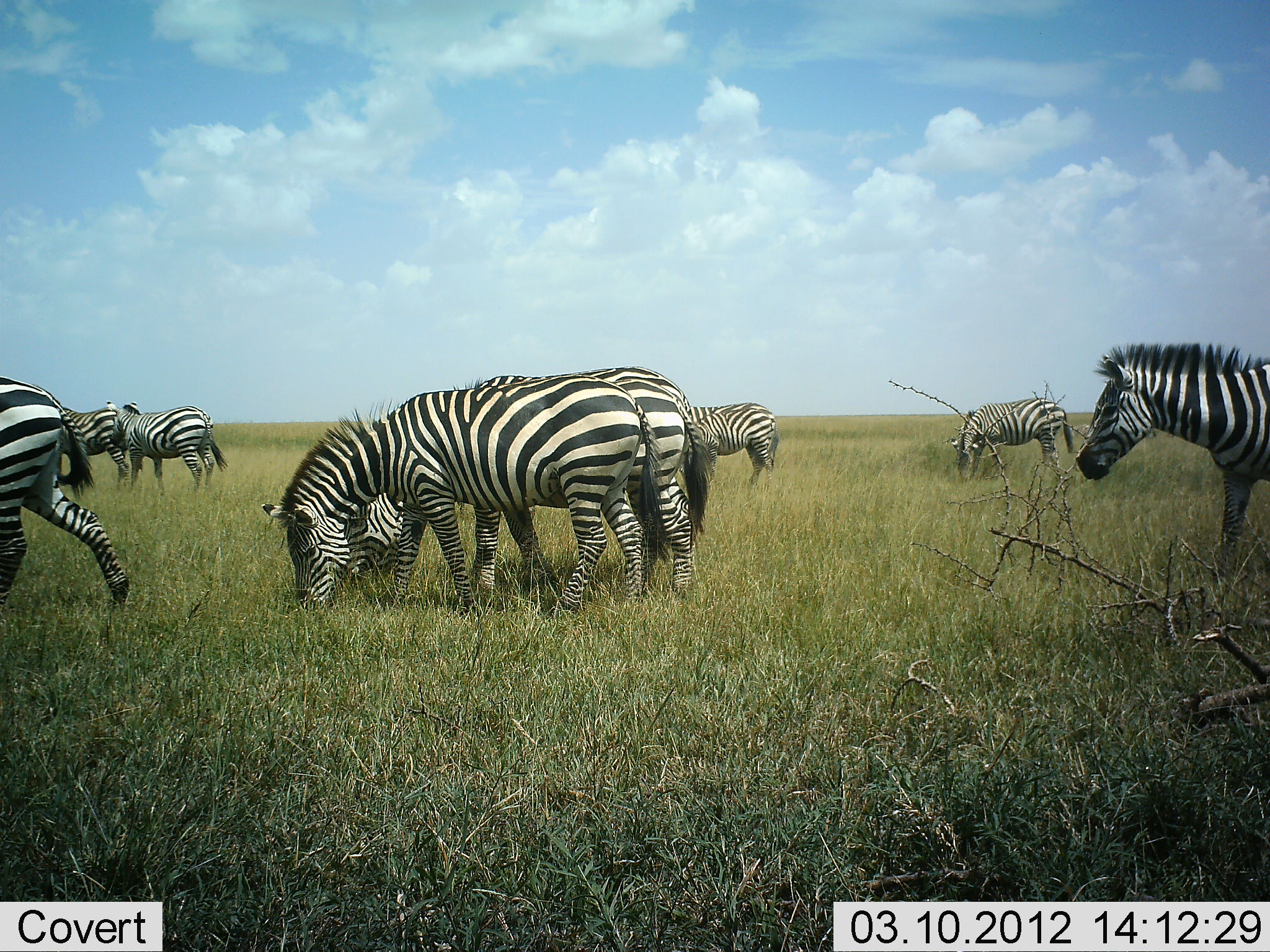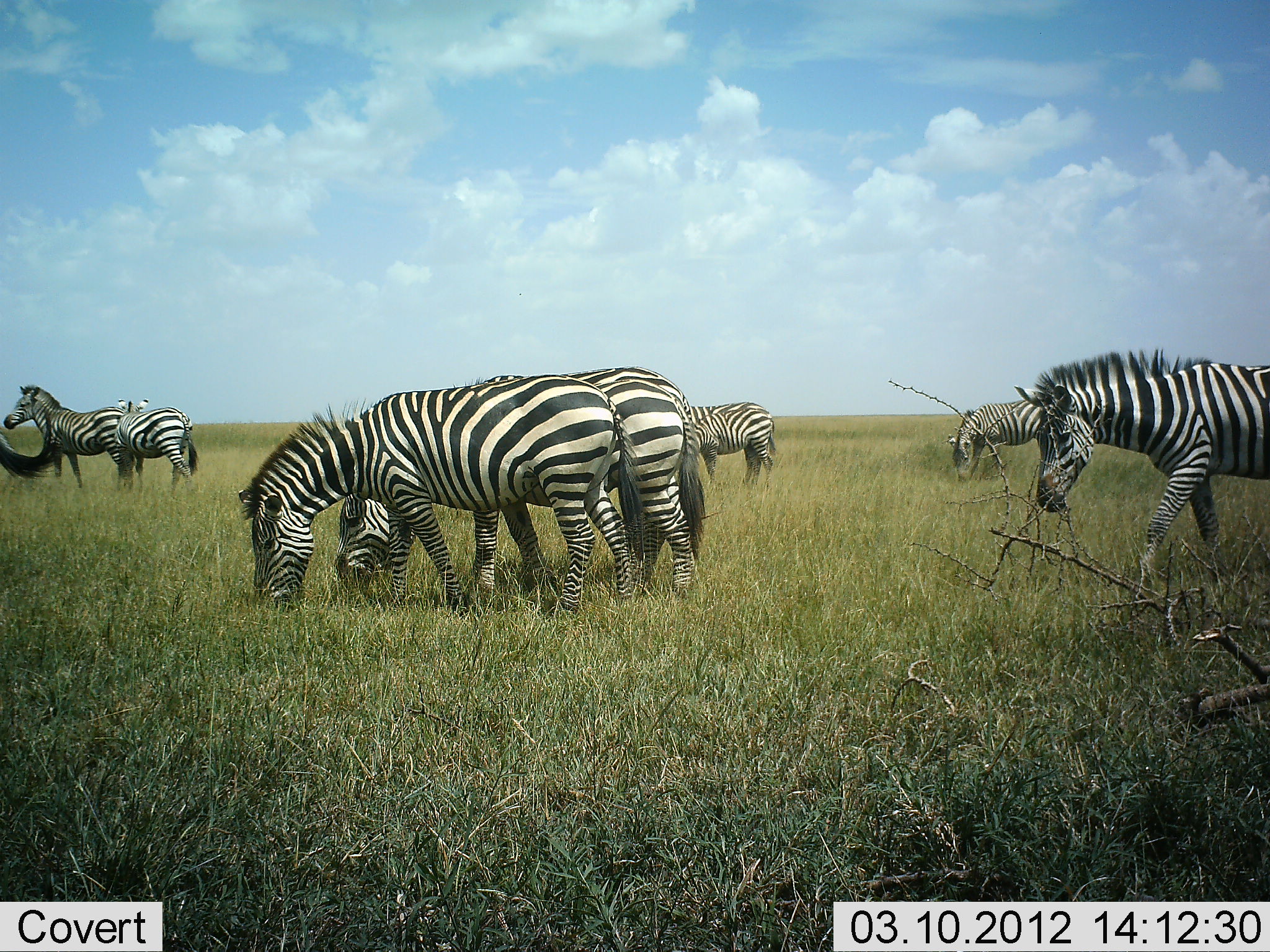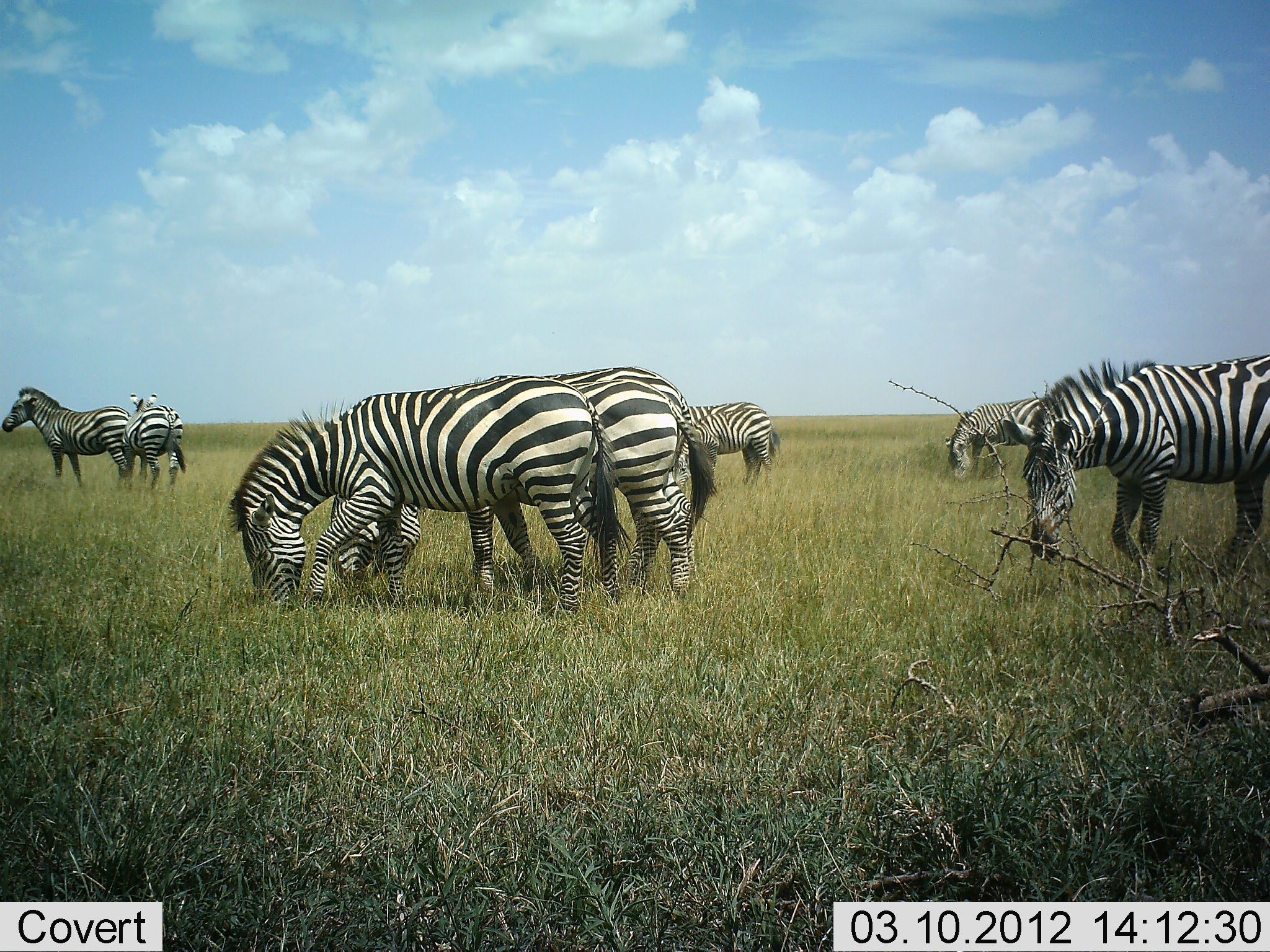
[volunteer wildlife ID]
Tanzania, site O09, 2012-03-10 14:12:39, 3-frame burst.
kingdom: Animalia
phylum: Chordata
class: Mammalia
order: Perissodactyla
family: Equidae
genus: Equus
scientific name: Equus quagga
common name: plains zebra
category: zebra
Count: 8.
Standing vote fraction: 41%.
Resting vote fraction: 6%.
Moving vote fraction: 47%.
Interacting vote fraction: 0%.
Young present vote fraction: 6%.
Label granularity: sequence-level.